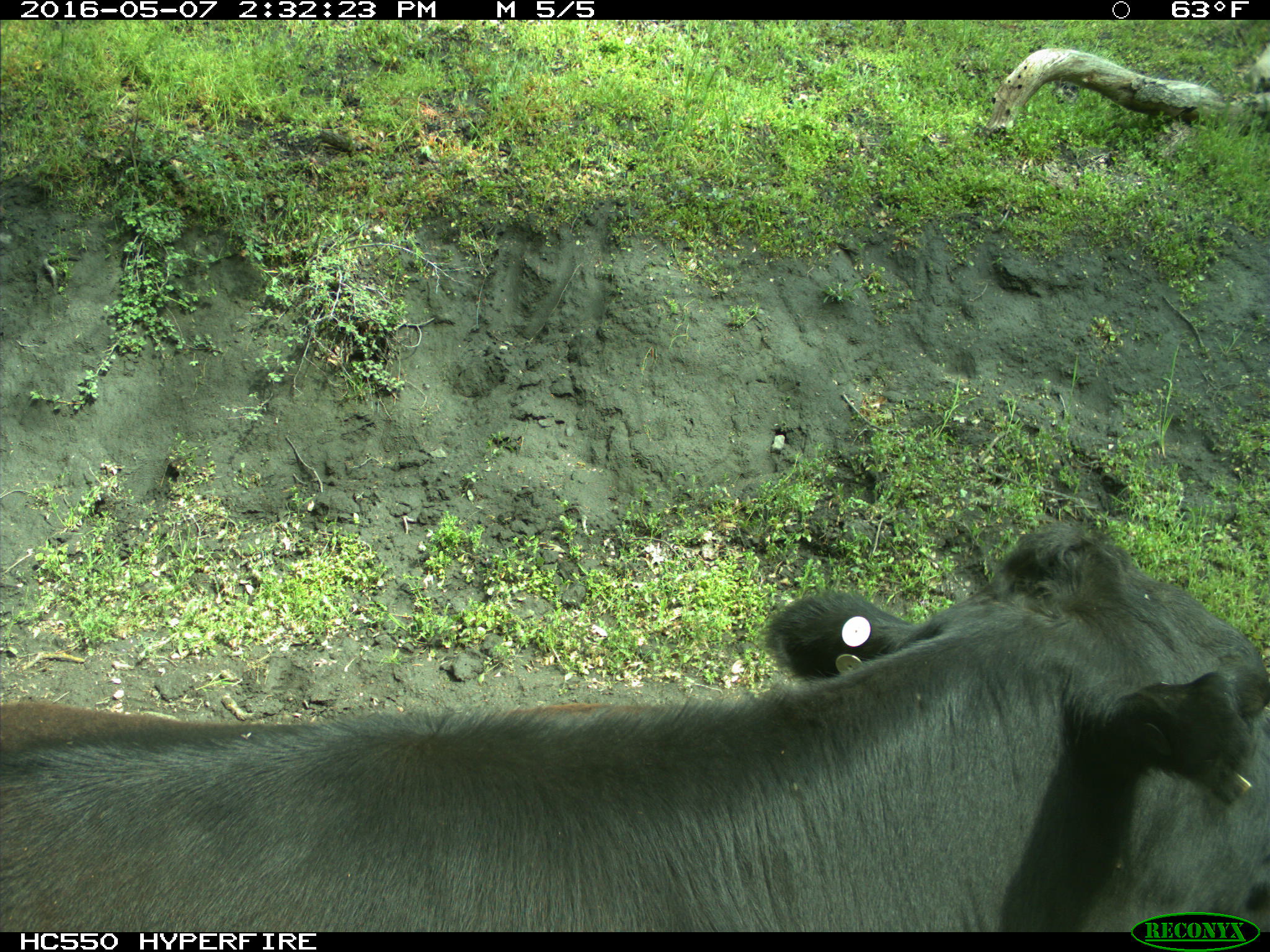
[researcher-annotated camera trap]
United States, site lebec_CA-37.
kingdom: Animalia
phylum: Chordata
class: Mammalia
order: Artiodactyla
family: Bovidae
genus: Bos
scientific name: Bos taurus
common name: domestic cow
Bos taurus (domestic cow).